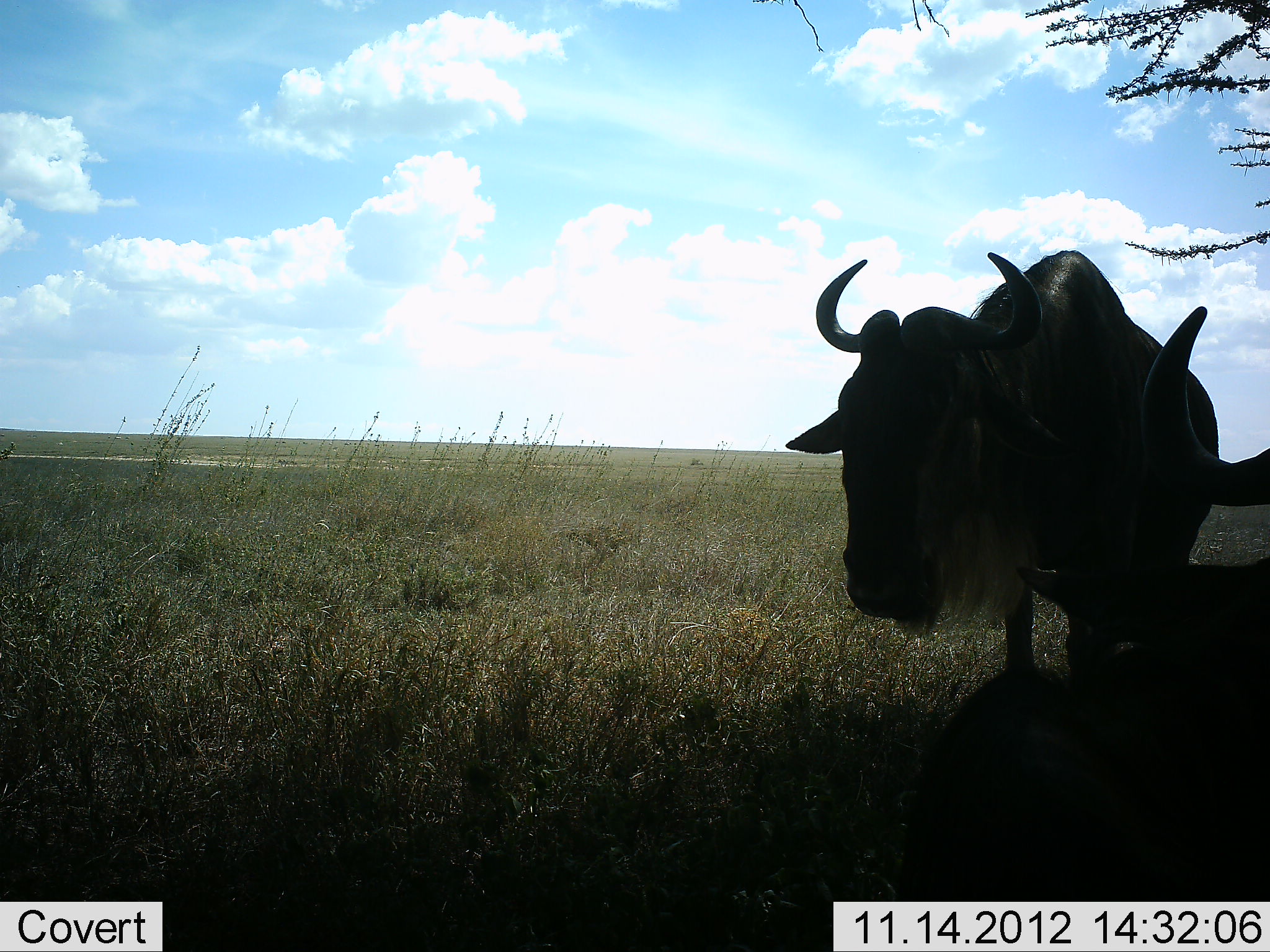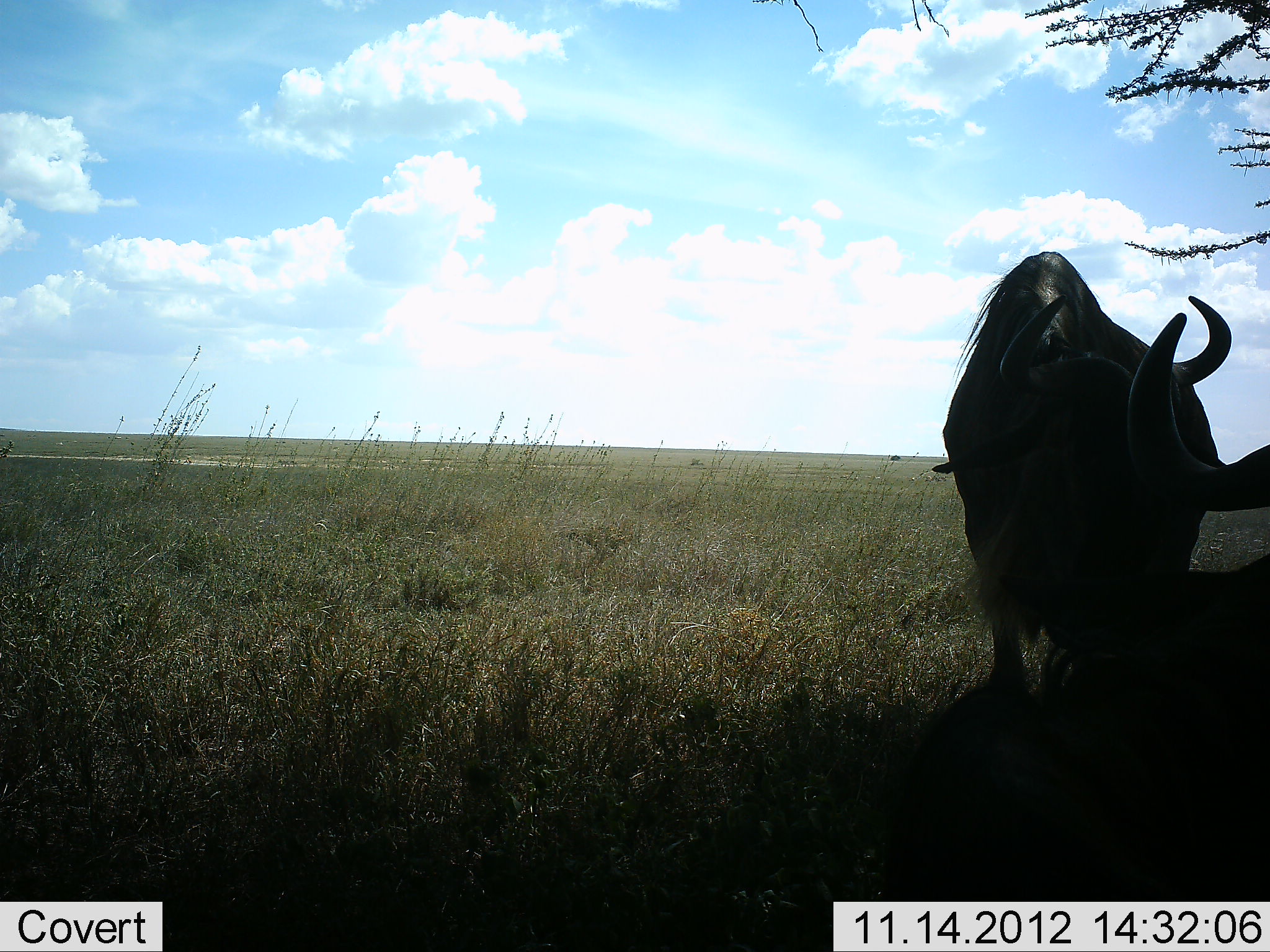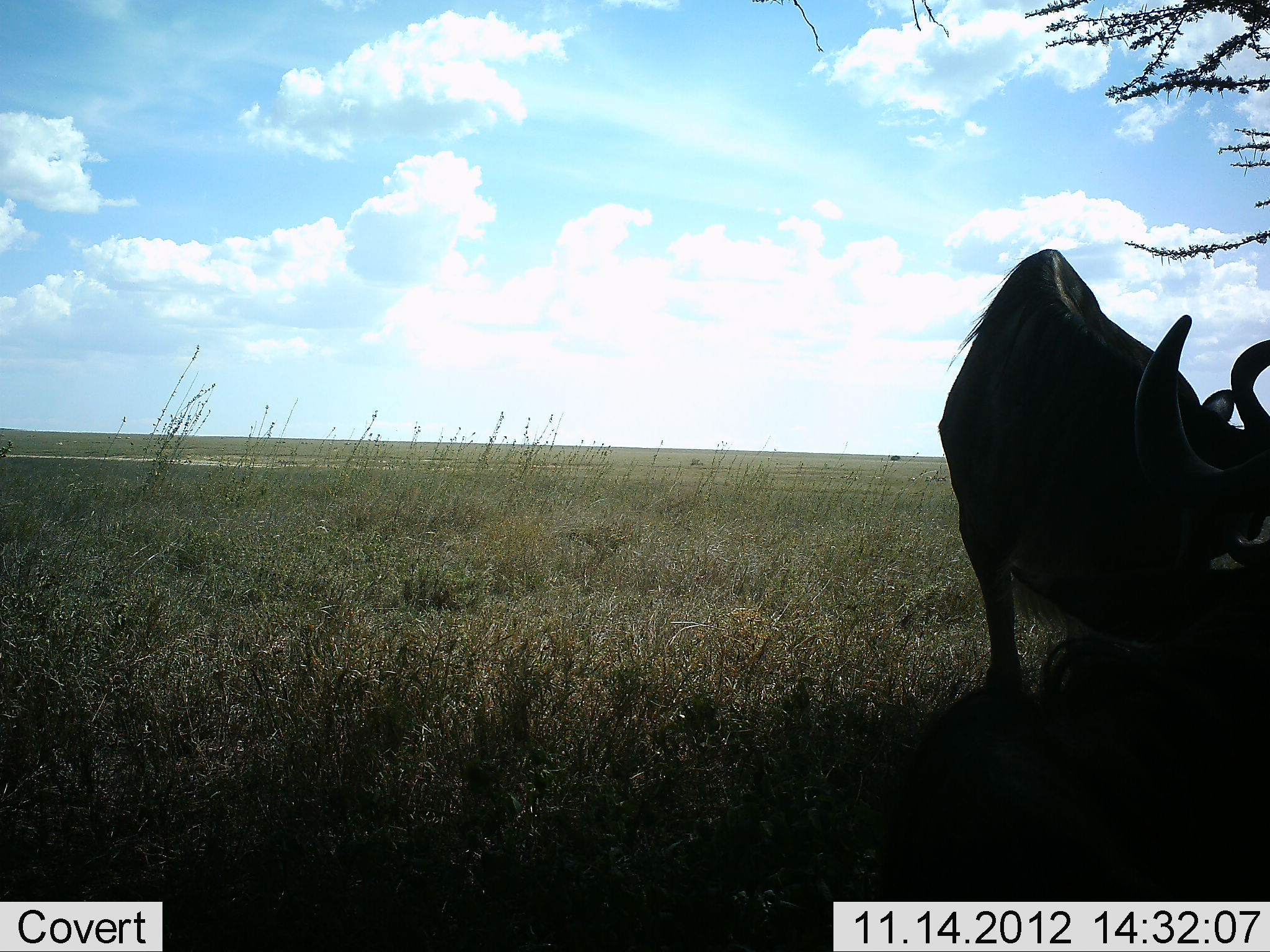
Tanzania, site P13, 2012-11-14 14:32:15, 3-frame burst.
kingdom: Animalia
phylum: Chordata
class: Mammalia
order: Artiodactyla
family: Bovidae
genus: Connochaetes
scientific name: Connochaetes taurinus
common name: blue wildebeest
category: wildebeest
Wildebeest (blue wildebeest) (Connochaetes taurinus), count 2. Behavior (volunteer vote fractions): standing 90%, resting 60%, moving 0%, interacting 0%. Young present (vote fraction): 0%. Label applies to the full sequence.